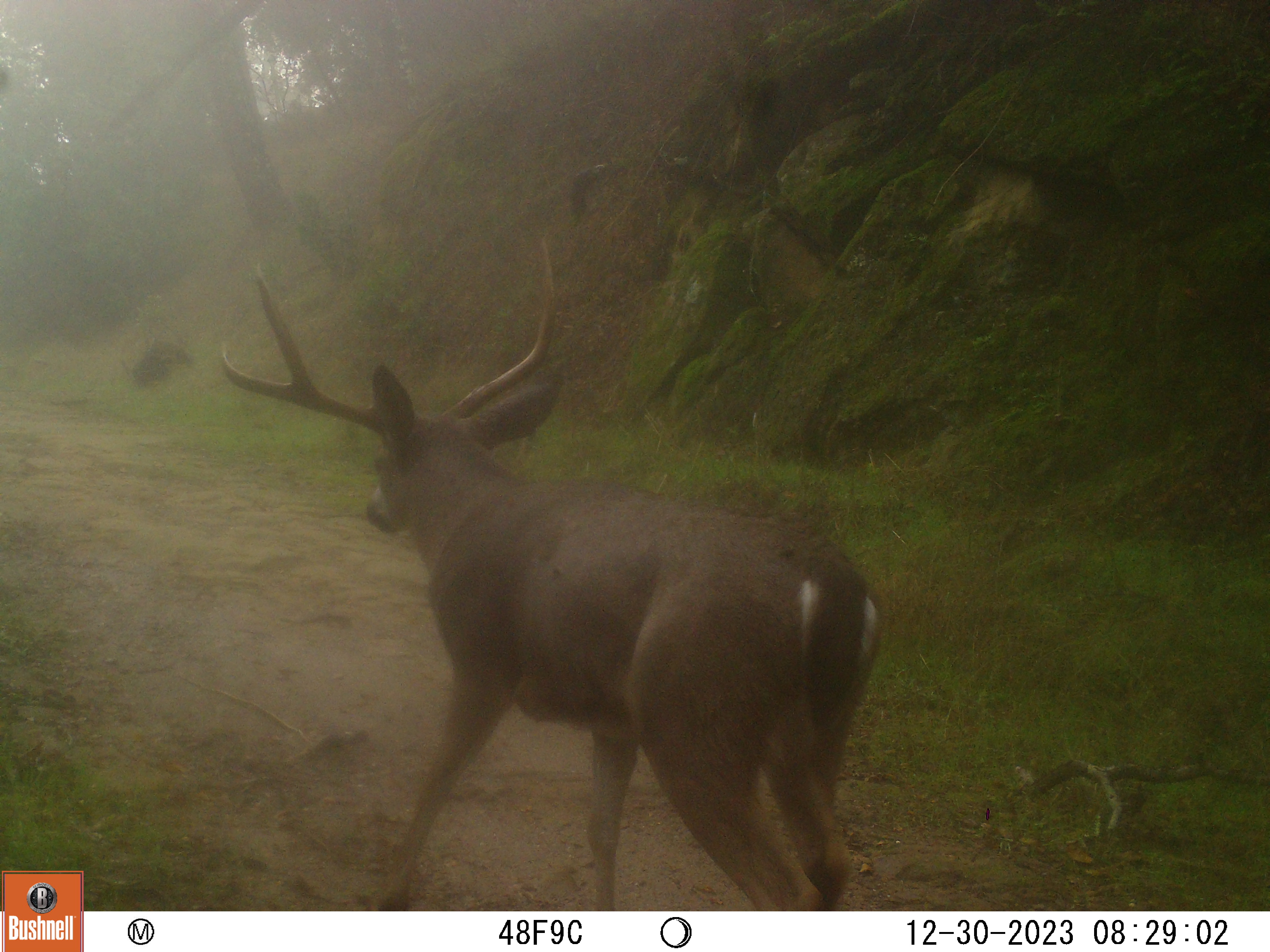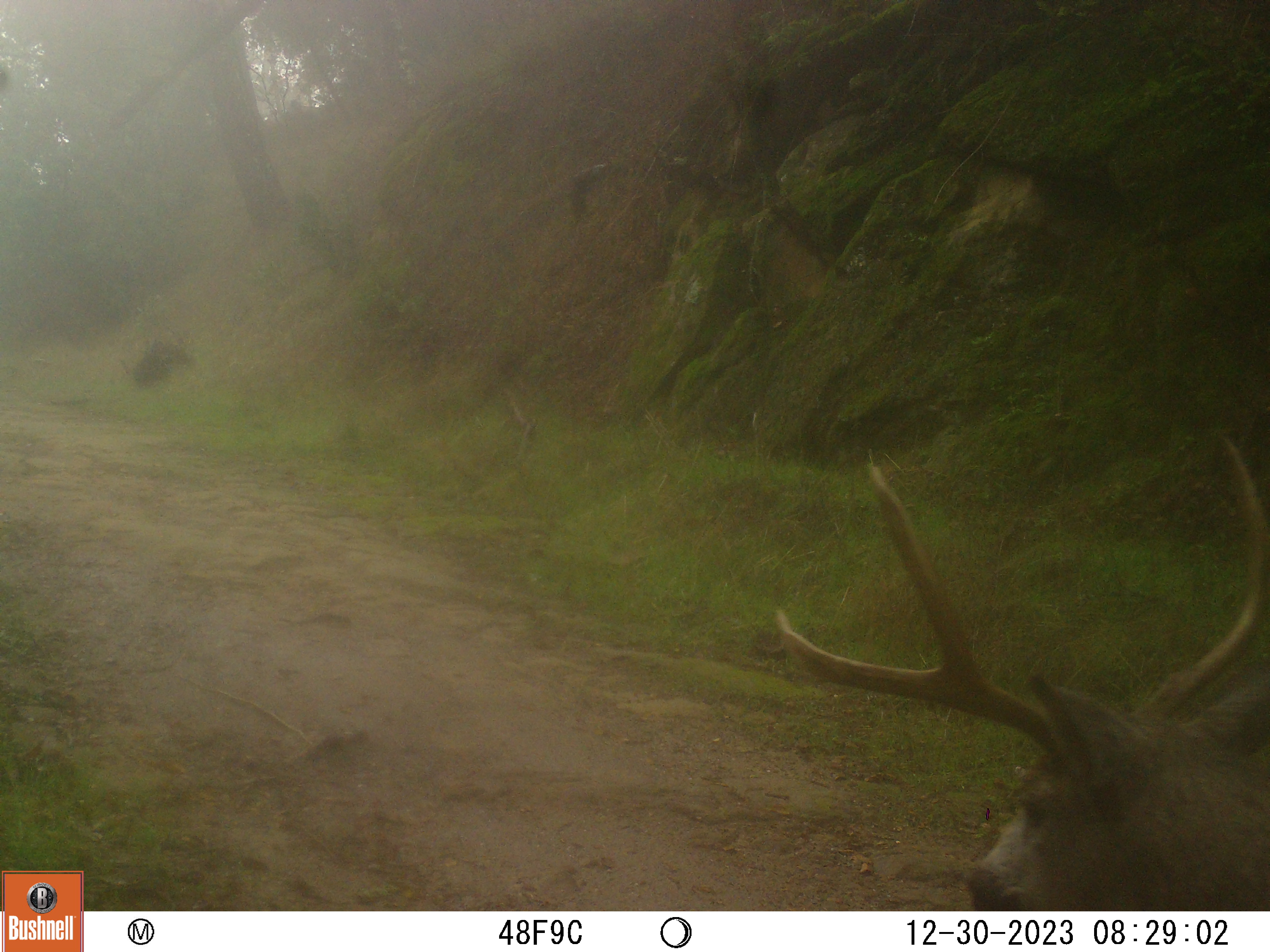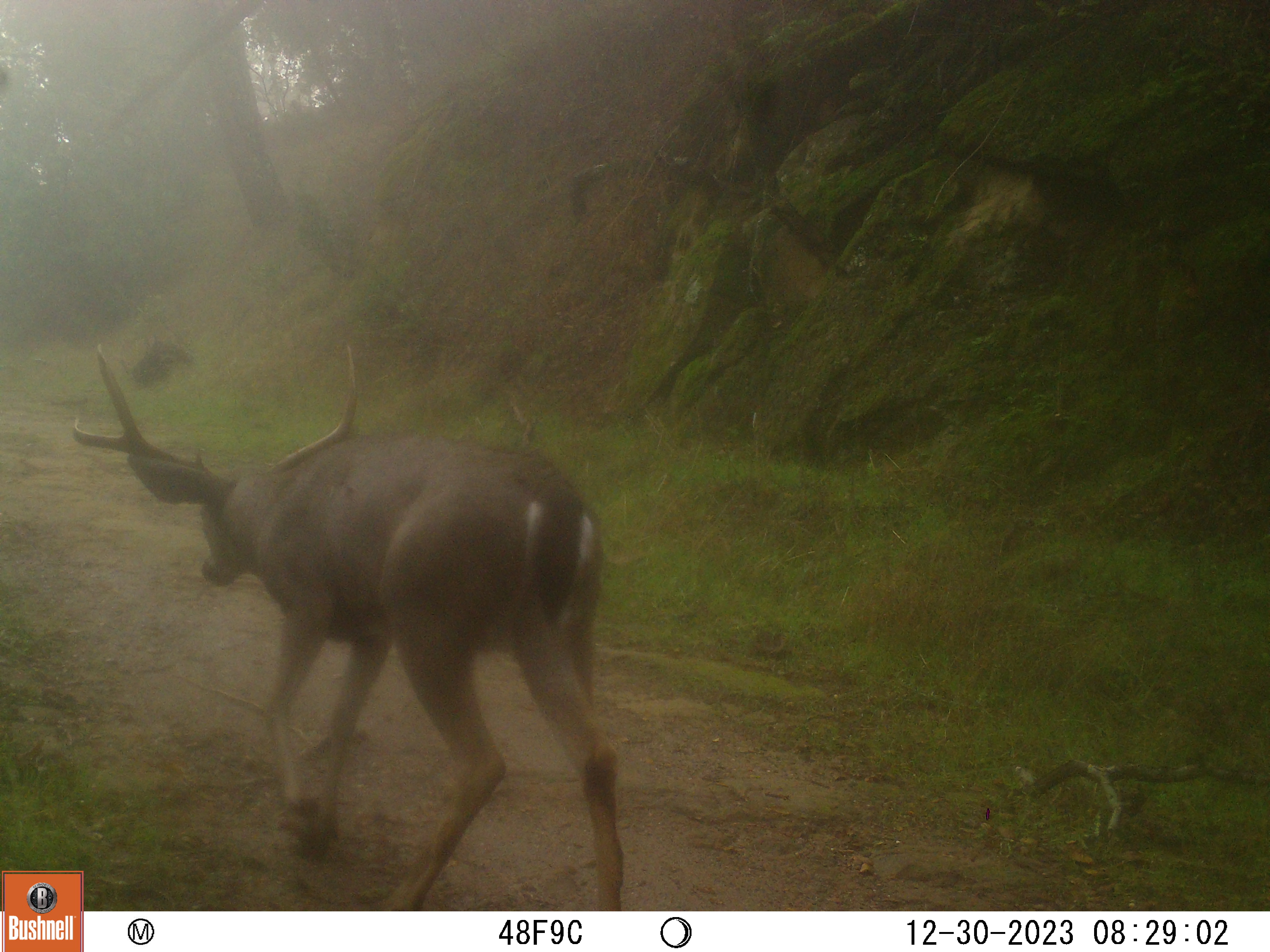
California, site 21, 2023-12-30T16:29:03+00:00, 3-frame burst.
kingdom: Animalia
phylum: Chordata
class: Mammalia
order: Artiodactyla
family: Cervidae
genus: Odocoileus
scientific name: Odocoileus hemionus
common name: mule deer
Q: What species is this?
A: Mule deer (Odocoileus hemionus).